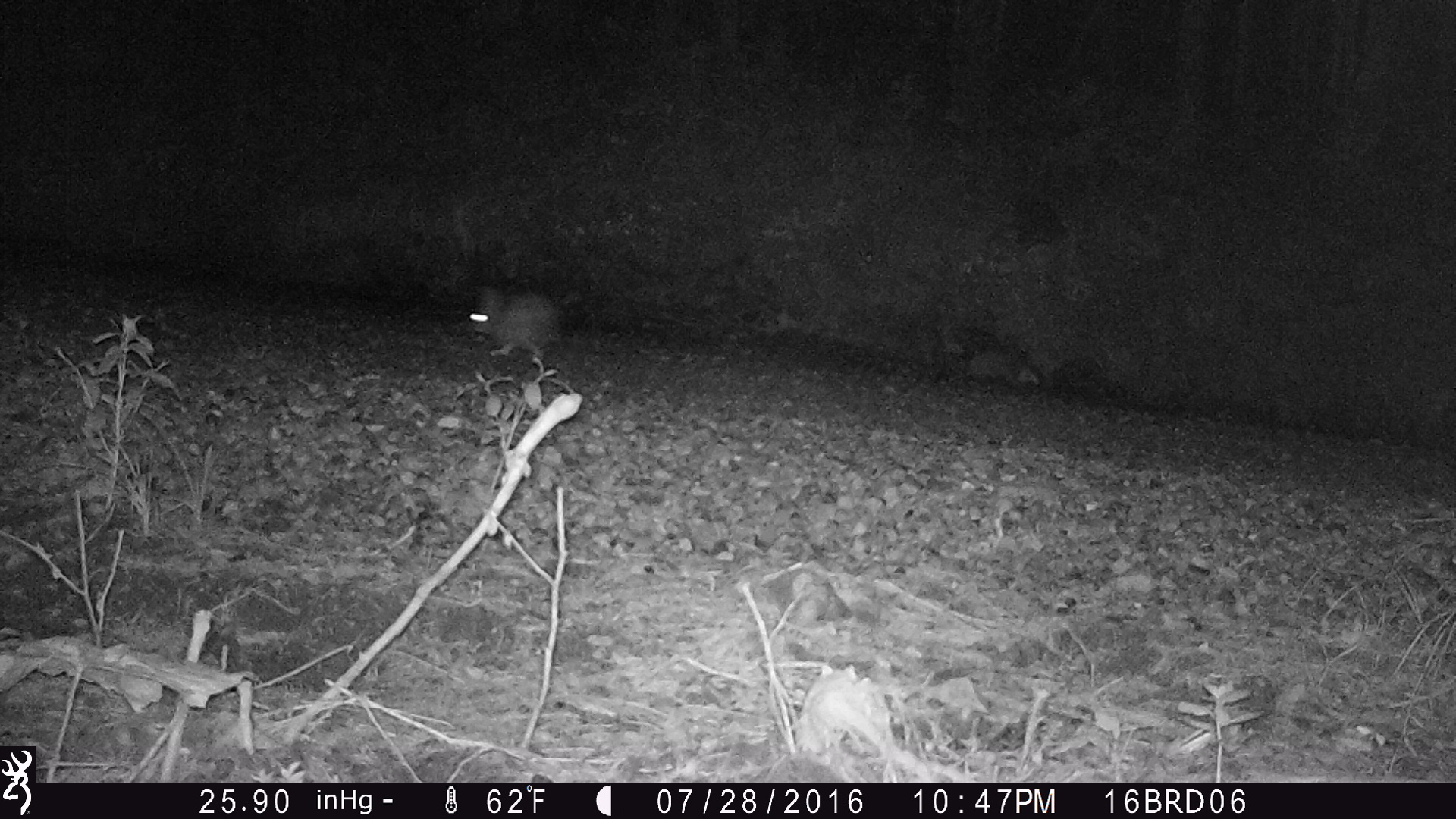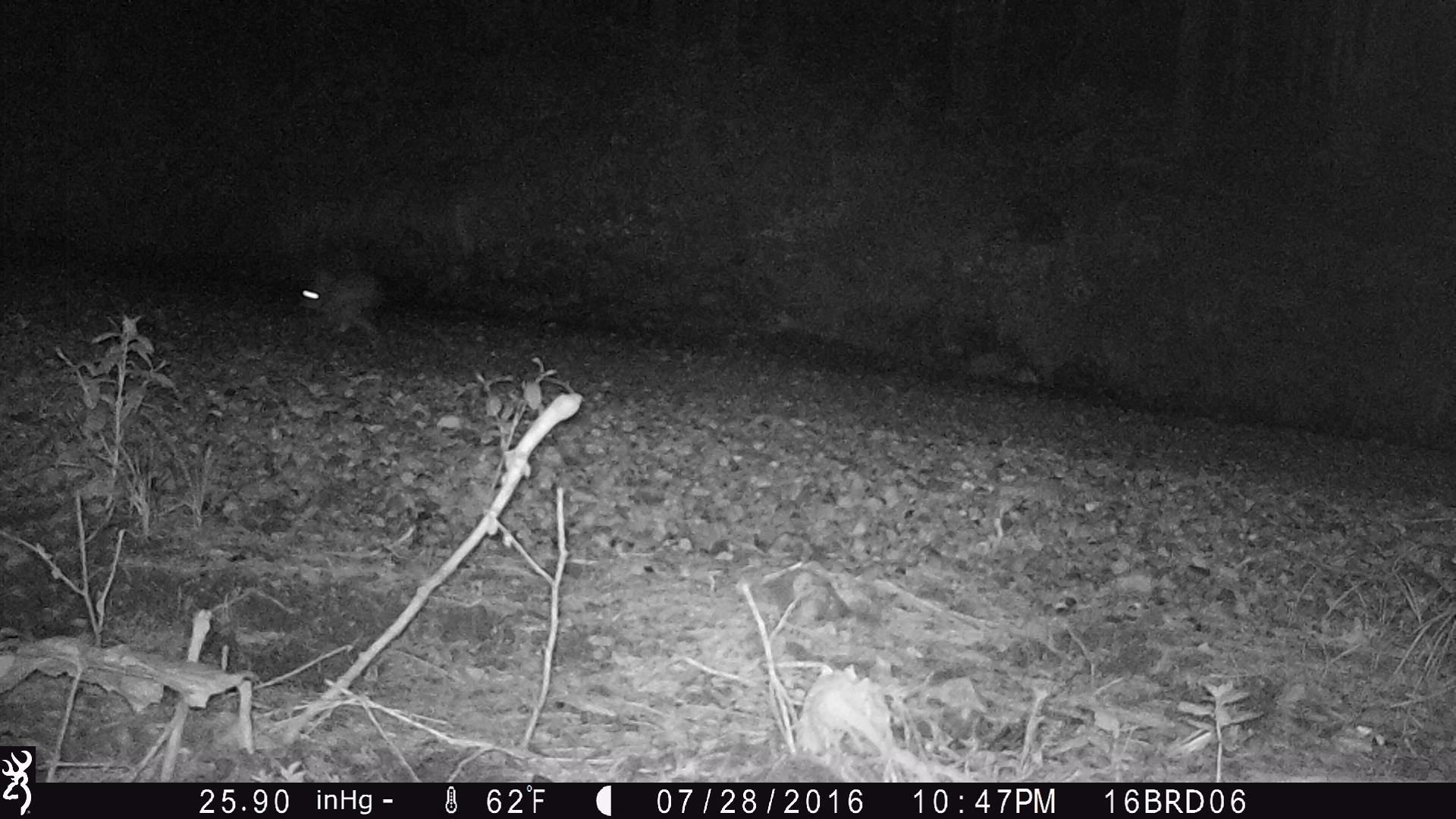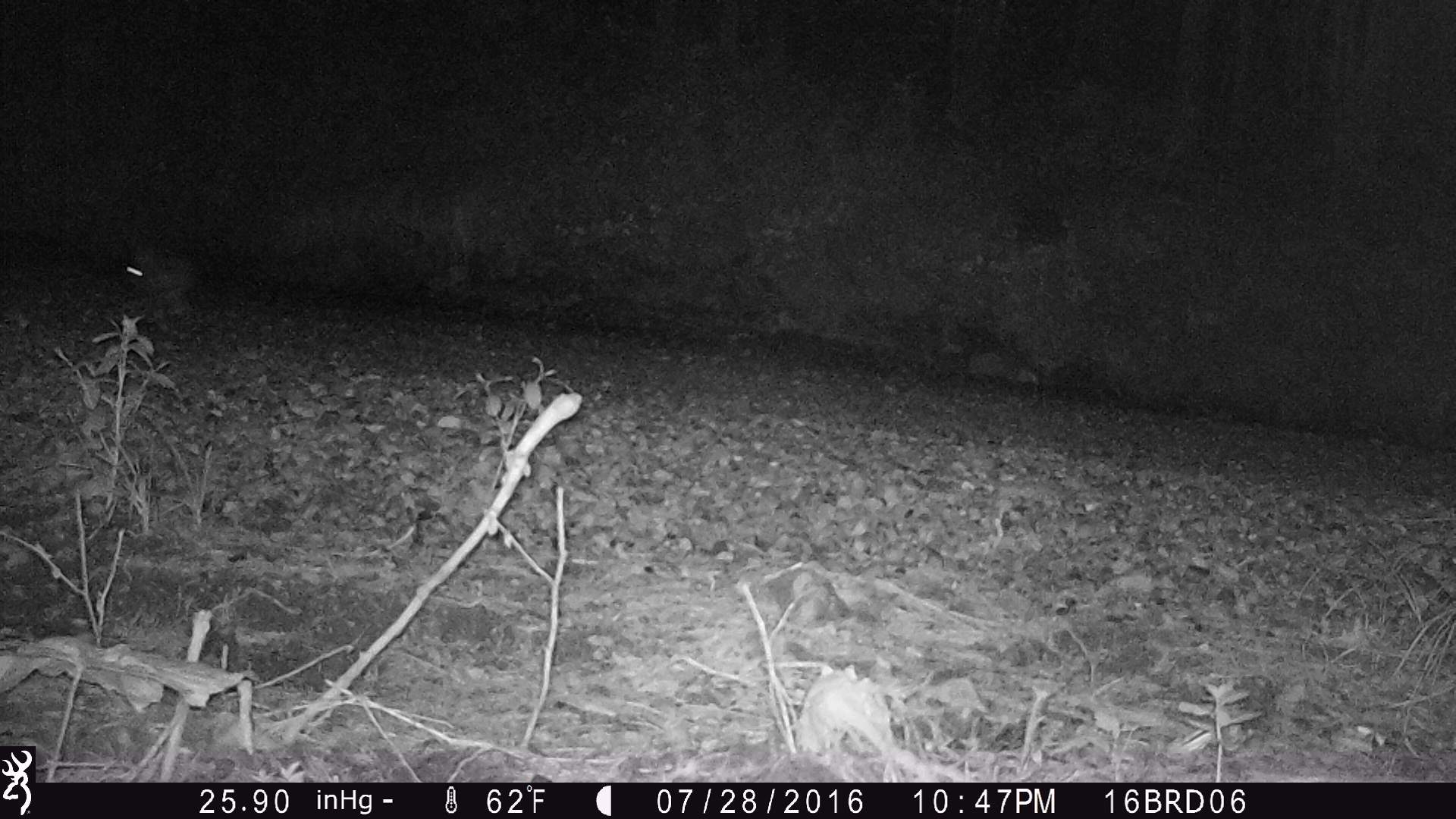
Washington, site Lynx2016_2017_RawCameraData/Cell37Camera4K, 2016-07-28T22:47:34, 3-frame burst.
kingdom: Animalia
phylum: Chordata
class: Mammalia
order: Lagomorpha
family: Leporidae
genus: Lepus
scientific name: Lepus americanus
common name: snowshoe hare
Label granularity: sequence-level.